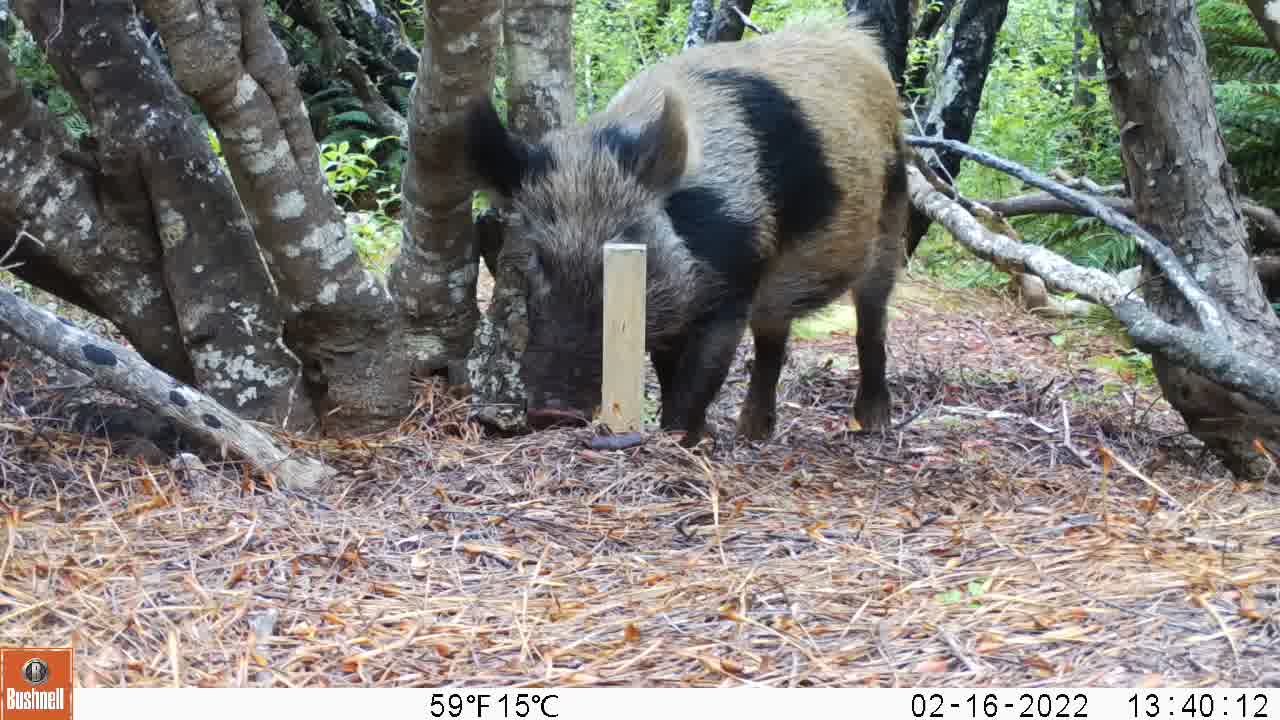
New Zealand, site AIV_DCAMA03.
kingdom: Animalia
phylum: Chordata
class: Mammalia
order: Artiodactyla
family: Suidae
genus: Sus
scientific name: Sus scrofa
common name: pig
Pig (Sus scrofa).